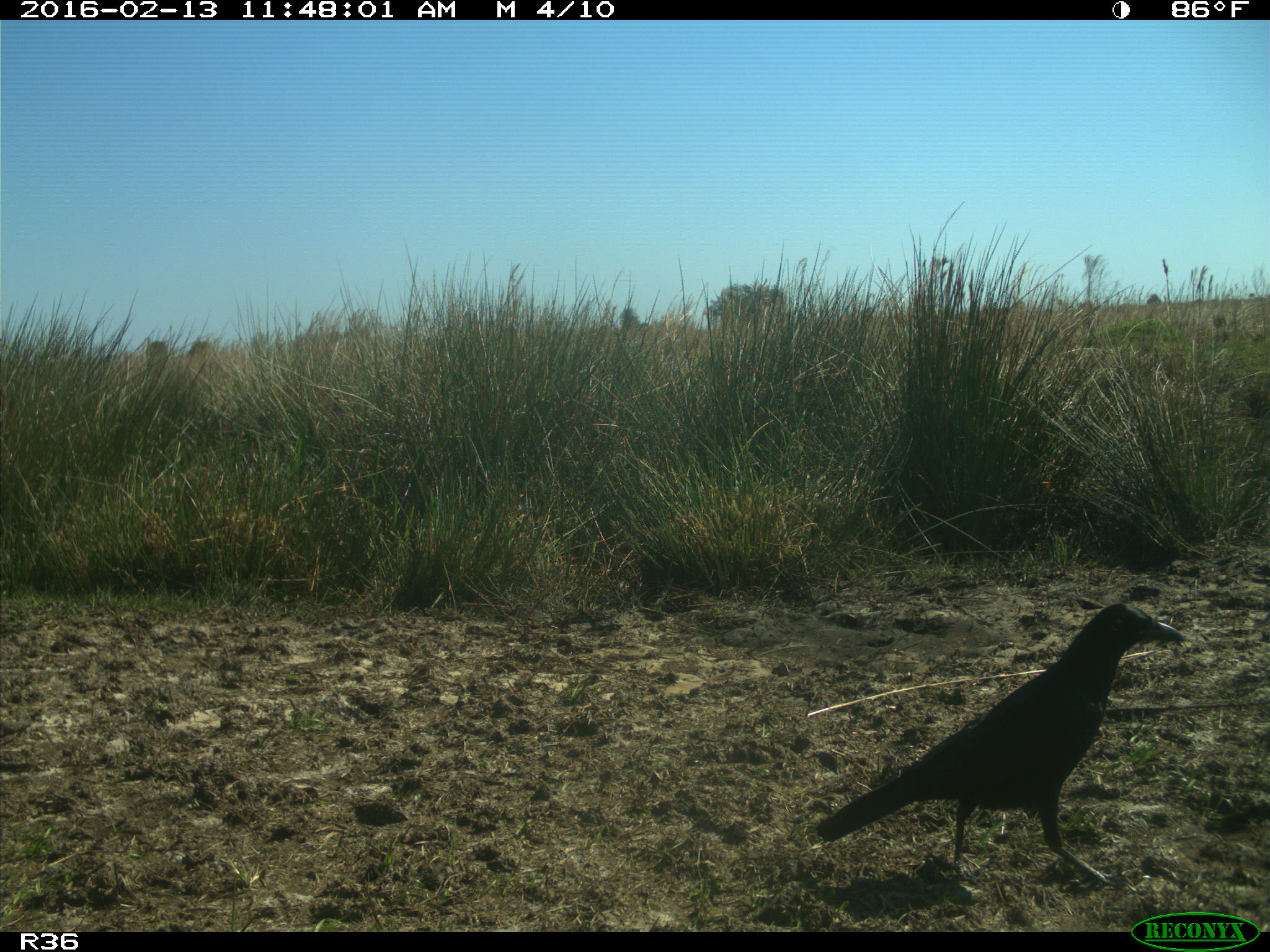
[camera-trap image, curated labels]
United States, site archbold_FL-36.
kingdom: Animalia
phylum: Chordata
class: Aves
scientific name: Aves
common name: birds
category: unidentified bird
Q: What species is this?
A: Unidentified bird (birds) (Aves).